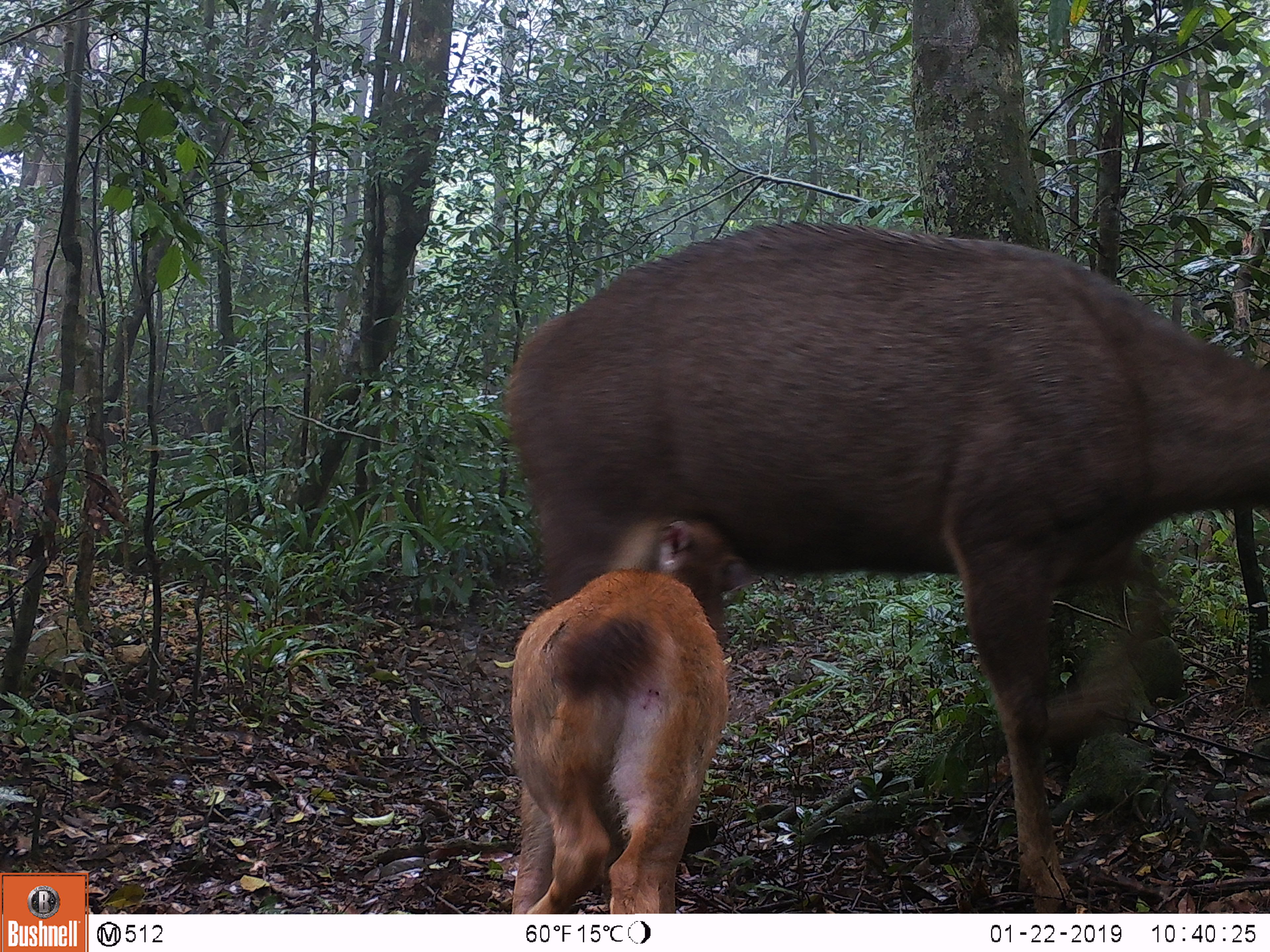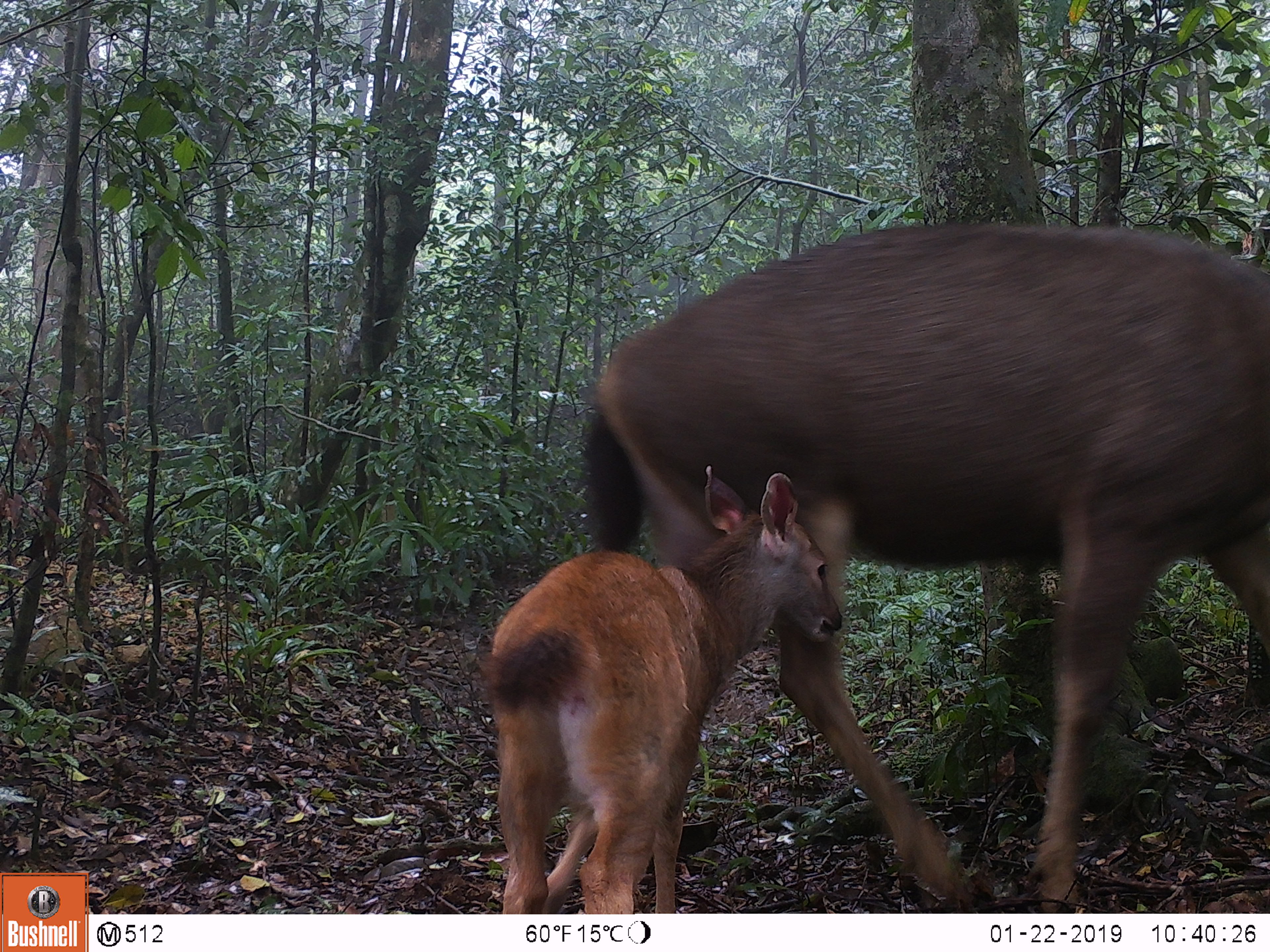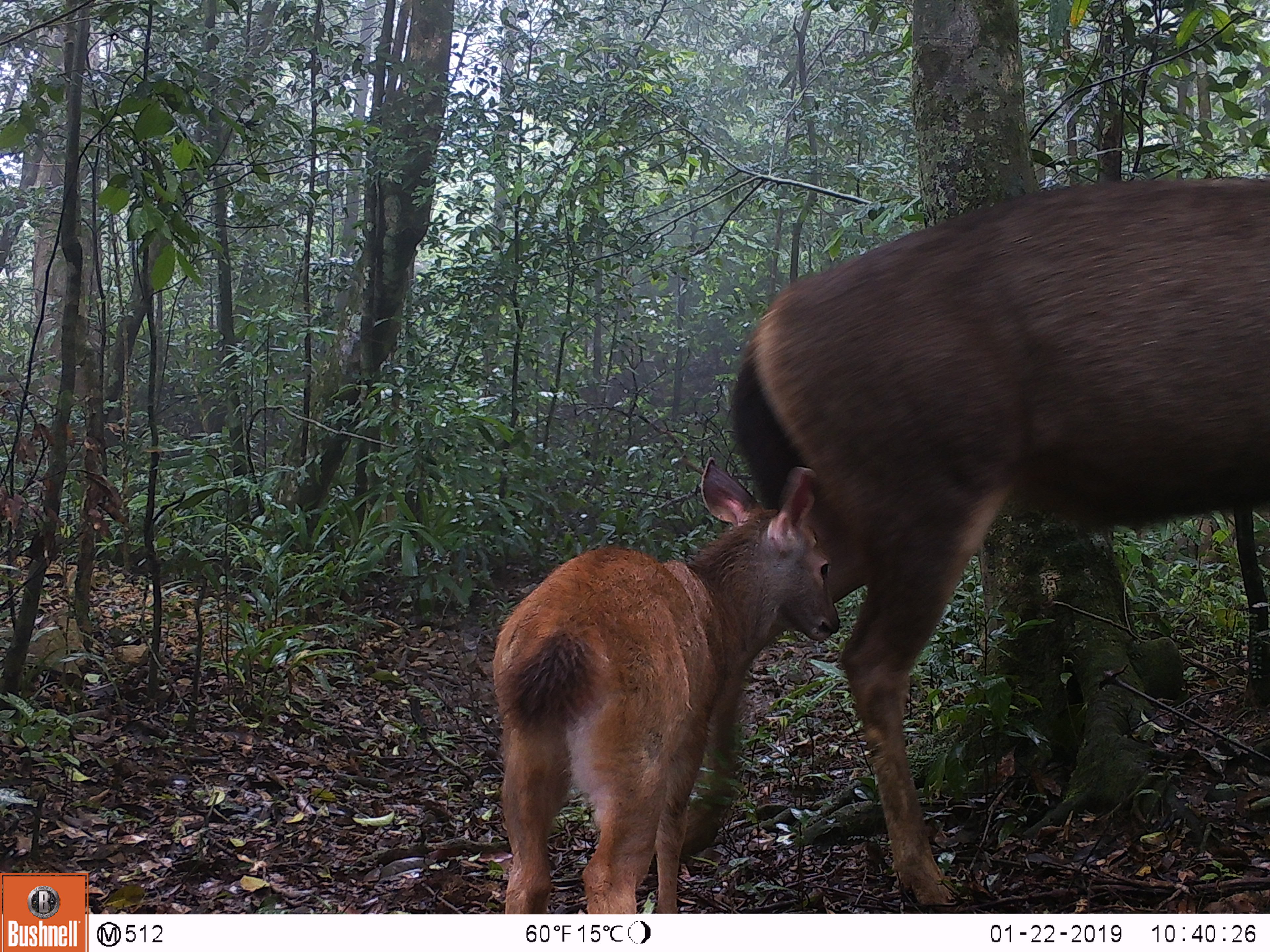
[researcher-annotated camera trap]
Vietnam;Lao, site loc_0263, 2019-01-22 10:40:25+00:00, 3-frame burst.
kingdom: Animalia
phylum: Chordata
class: Mammalia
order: Artiodactyla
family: Cervidae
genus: Rusa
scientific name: Rusa unicolor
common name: sambar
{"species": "sambar (Rusa unicolor)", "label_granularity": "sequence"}